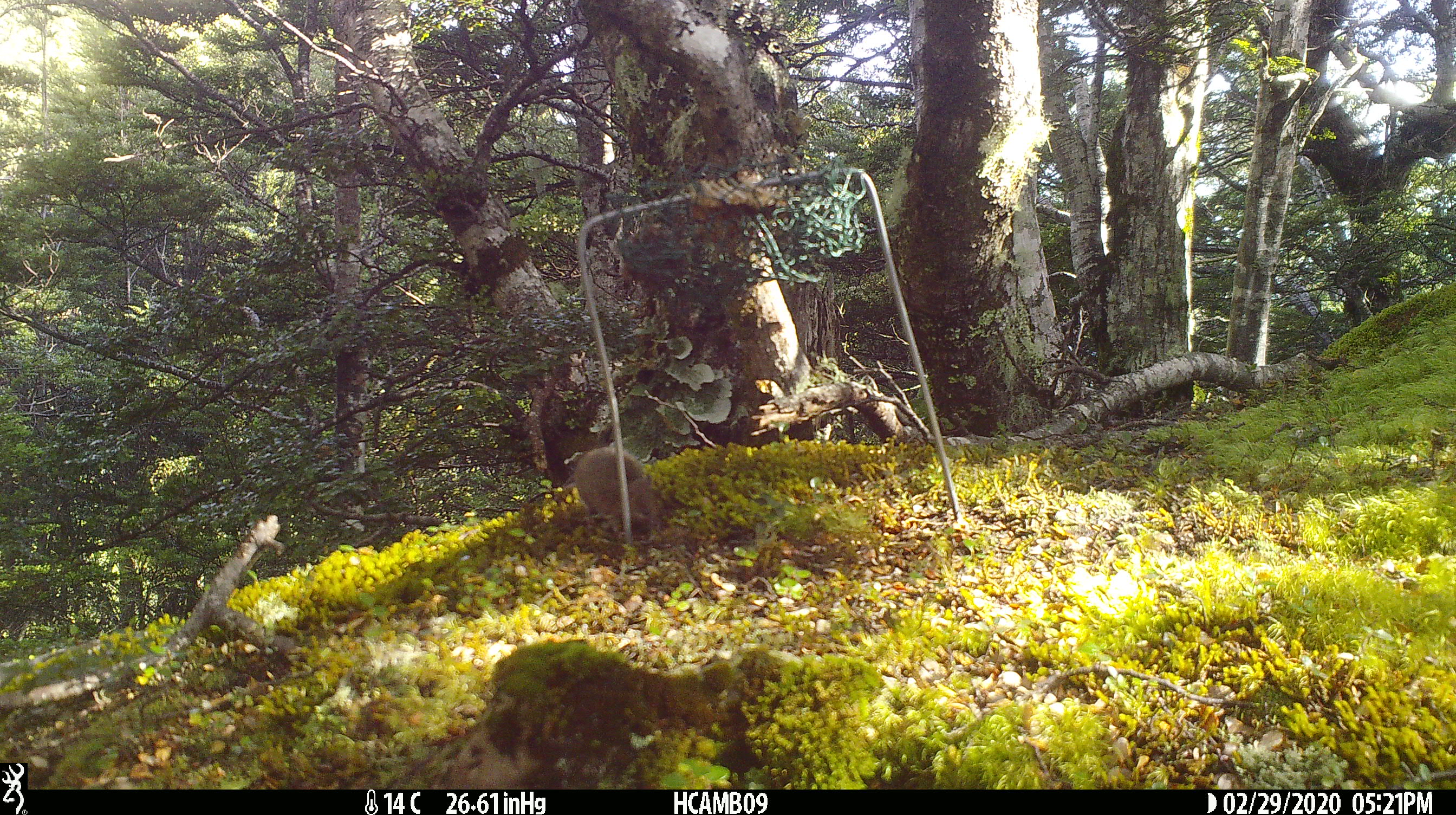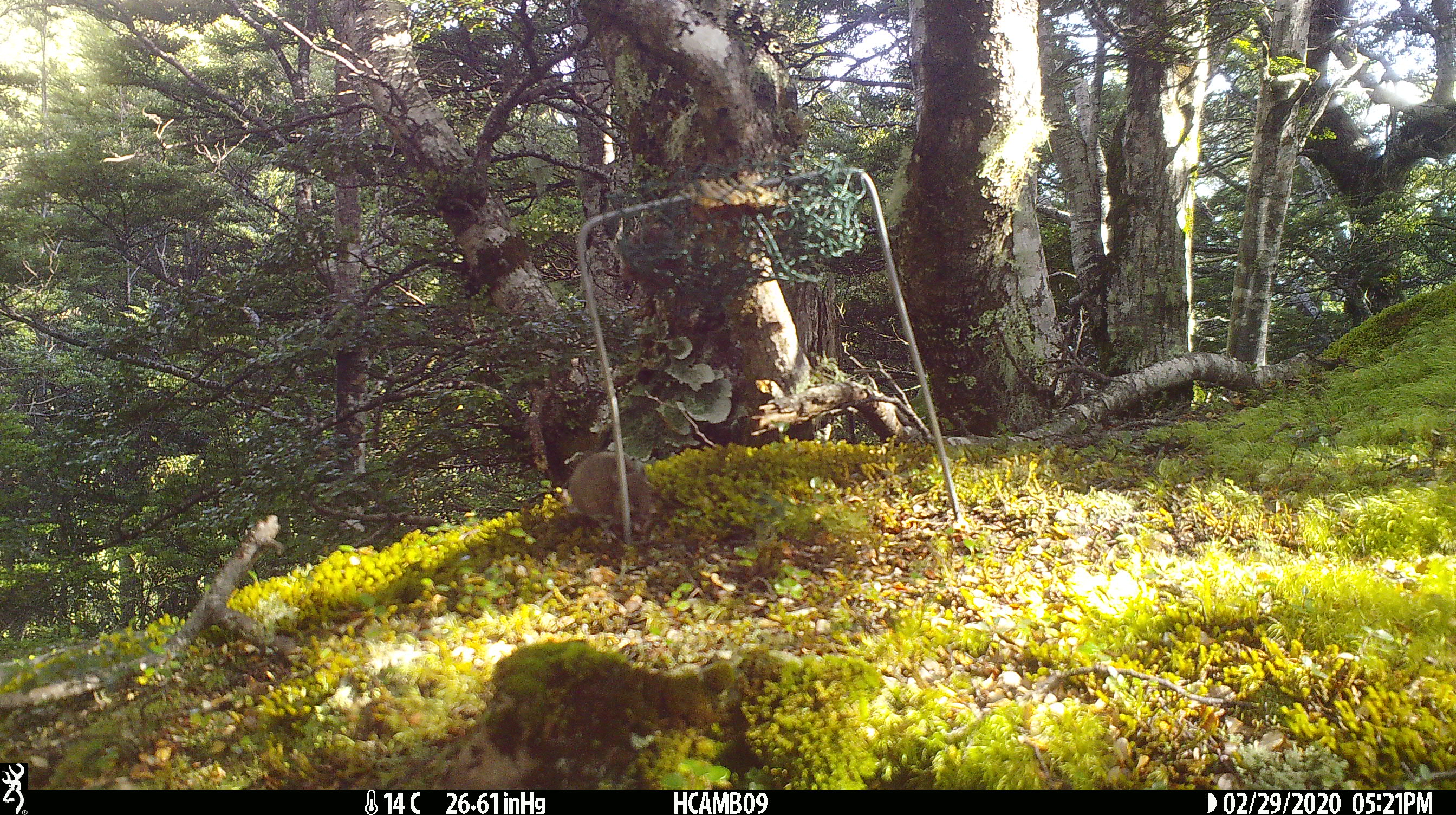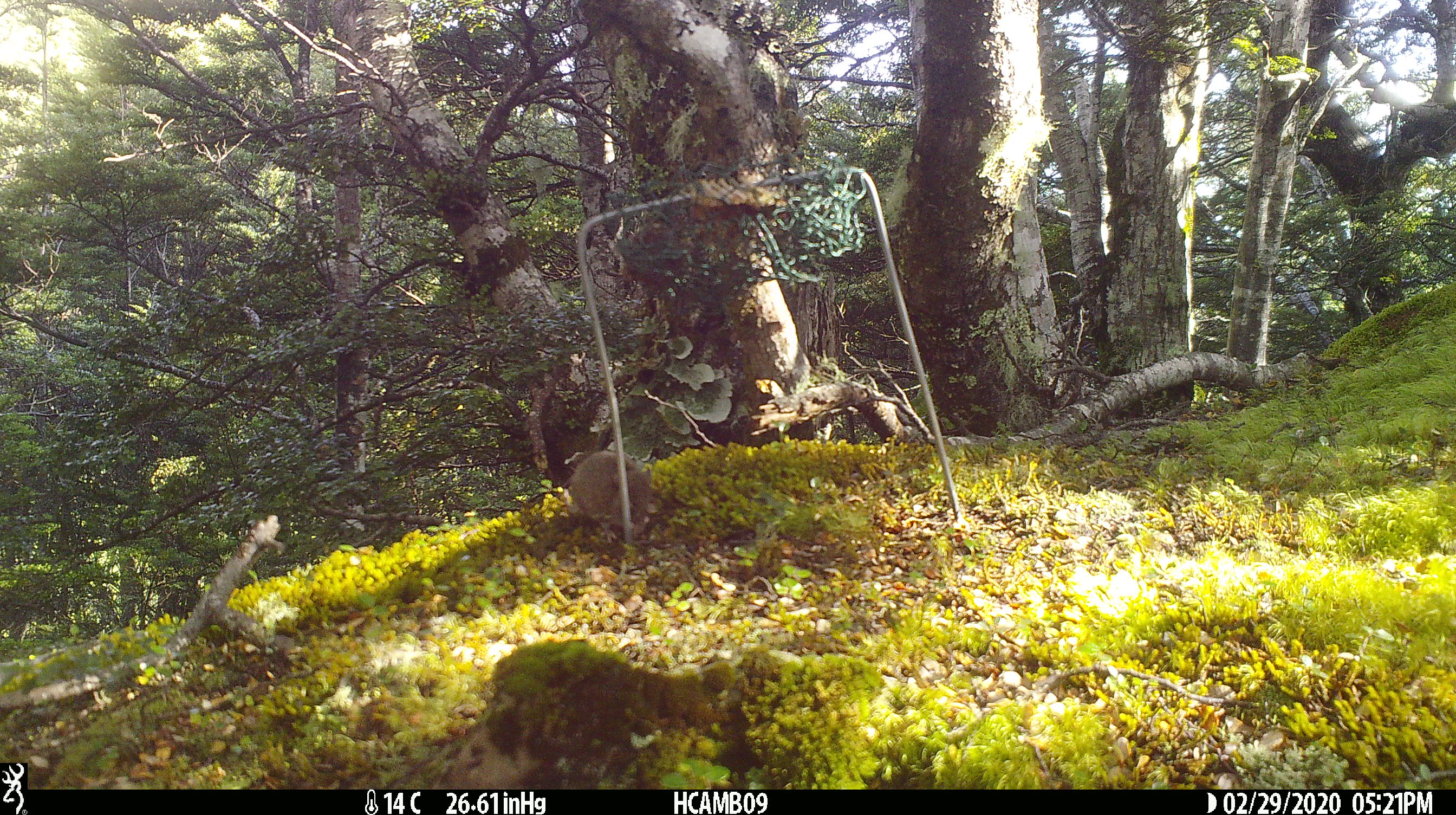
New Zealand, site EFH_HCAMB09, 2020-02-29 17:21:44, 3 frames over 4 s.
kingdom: Animalia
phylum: Chordata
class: Mammalia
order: Rodentia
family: Muridae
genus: Mus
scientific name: Mus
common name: mouse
Mouse (Mus).